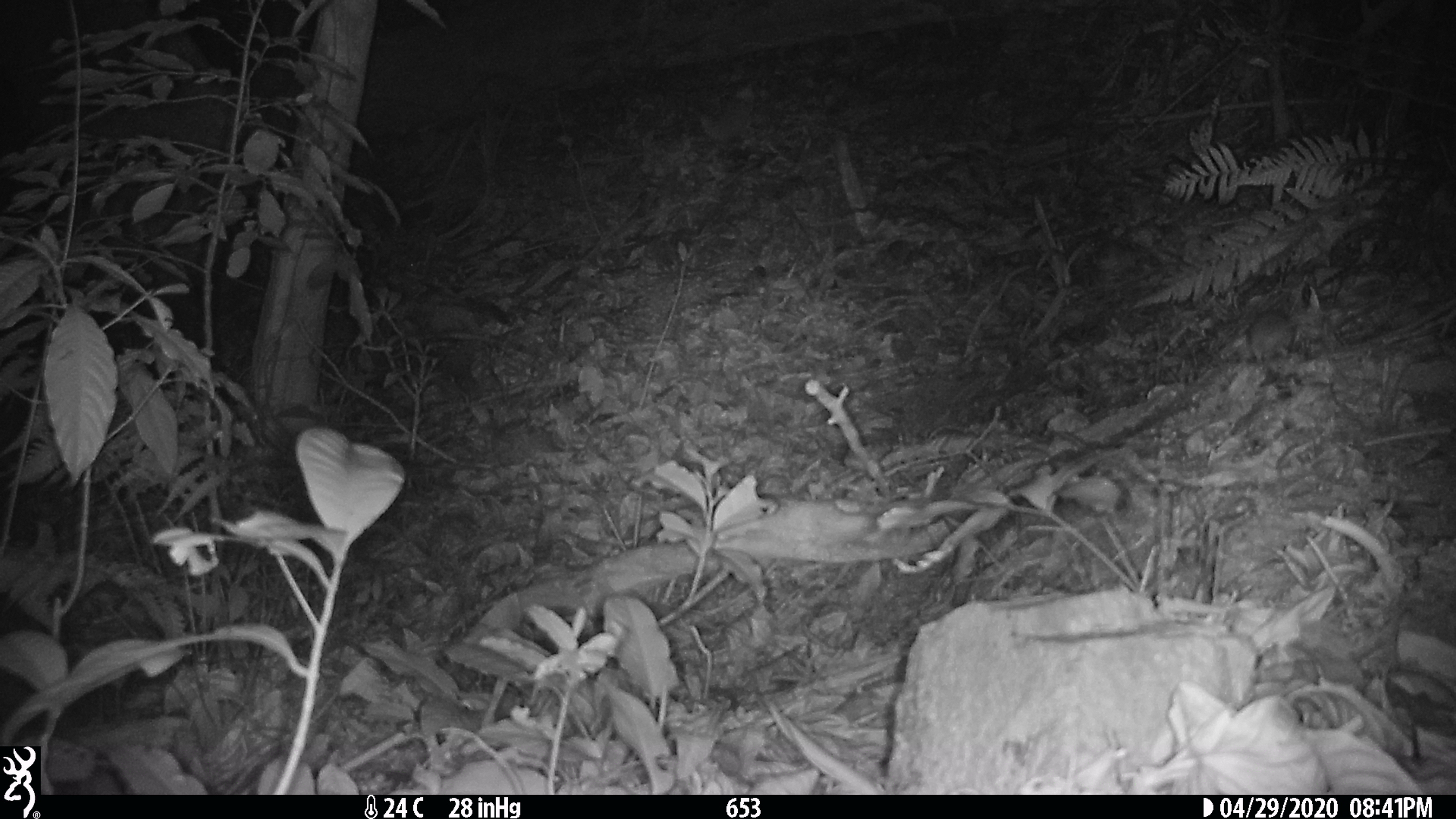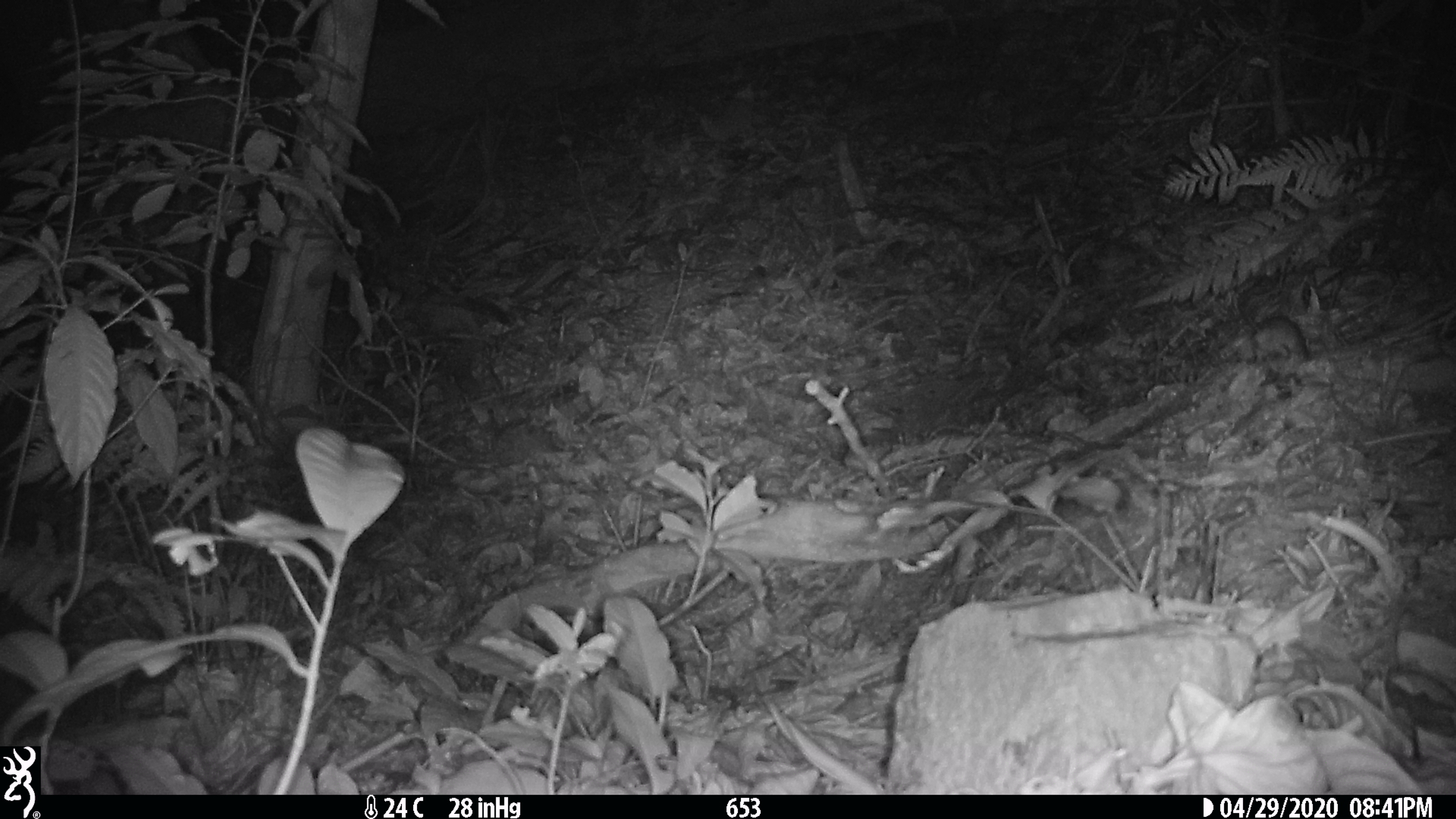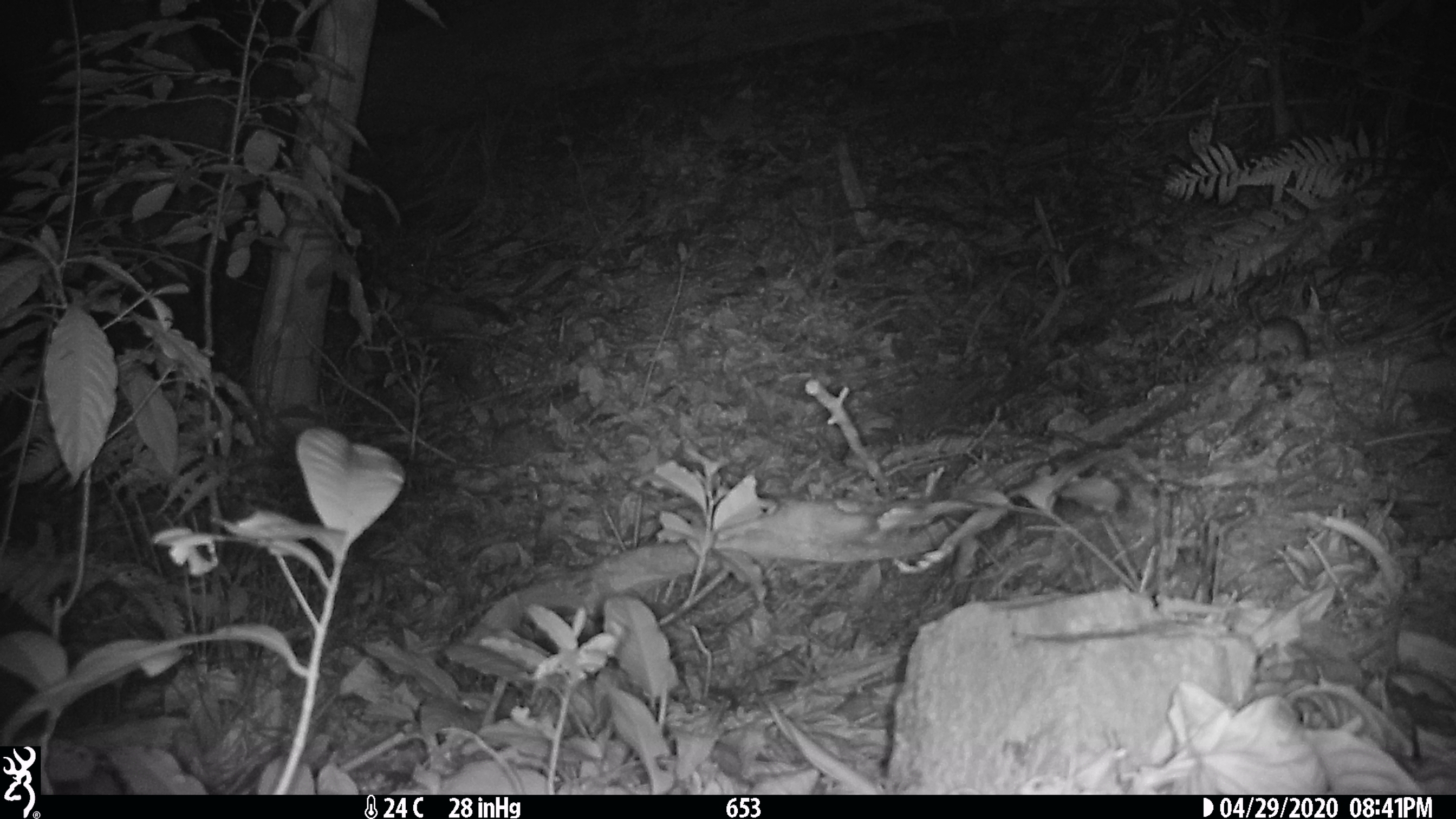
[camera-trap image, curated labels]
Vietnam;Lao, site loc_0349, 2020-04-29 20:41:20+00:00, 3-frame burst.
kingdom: Animalia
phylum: Chordata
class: Mammalia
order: Rodentia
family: Muridae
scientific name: Muridae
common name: old-world mice and rats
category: unidentified murid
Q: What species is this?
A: Unidentified murid (old-world mice and rats) (Muridae).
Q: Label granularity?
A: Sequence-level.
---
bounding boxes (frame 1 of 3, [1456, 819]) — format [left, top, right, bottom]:
unidentified murid: [1216, 312, 1331, 366]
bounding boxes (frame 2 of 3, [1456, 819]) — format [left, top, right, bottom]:
unidentified murid: [1236, 304, 1310, 372]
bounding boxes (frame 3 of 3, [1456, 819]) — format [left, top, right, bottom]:
unidentified murid: [1250, 295, 1309, 363]